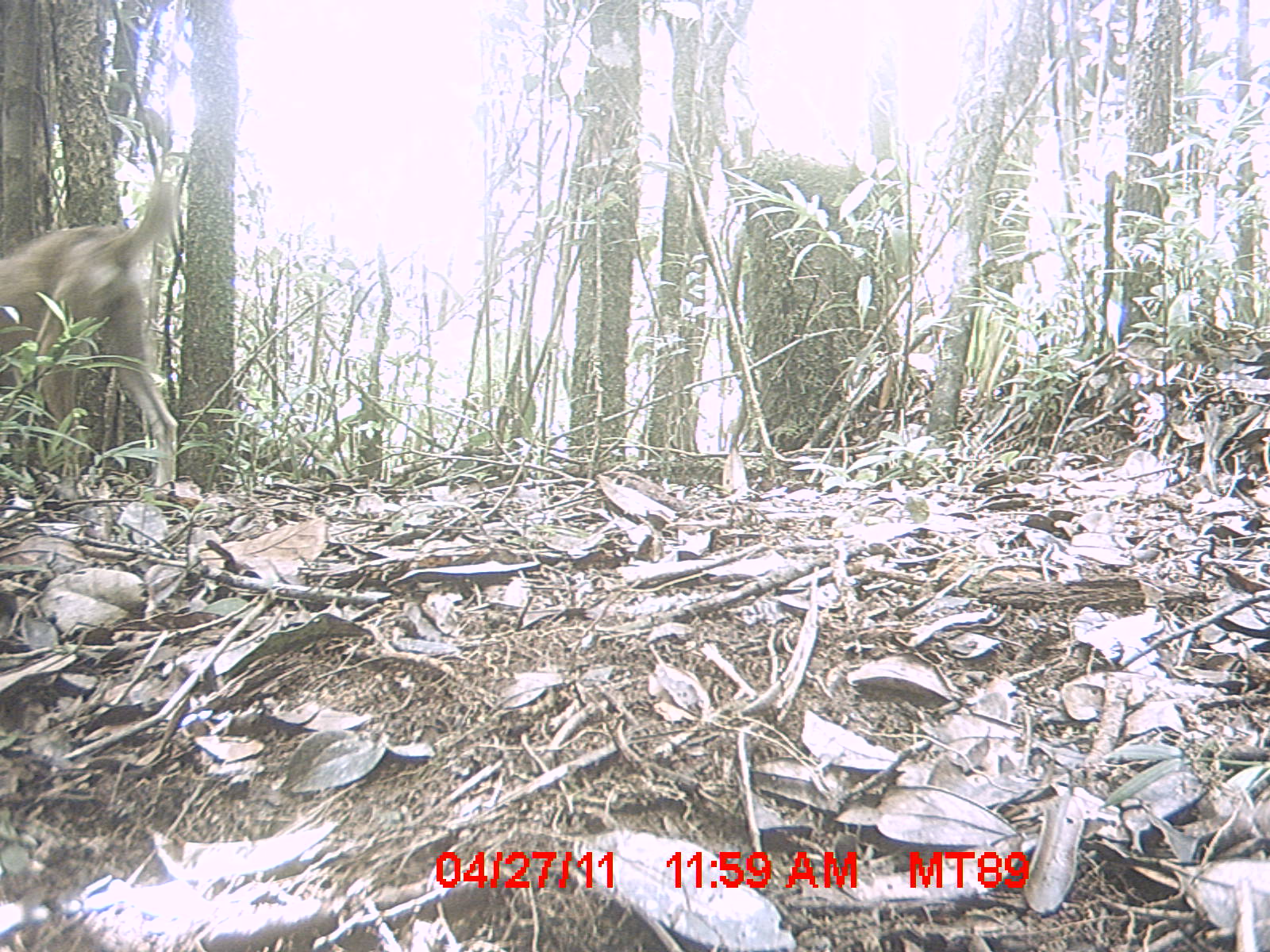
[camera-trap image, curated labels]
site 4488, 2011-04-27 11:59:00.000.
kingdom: Animalia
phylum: Chordata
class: Mammalia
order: Carnivora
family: Canidae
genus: Canis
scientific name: Canis familiaris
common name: domestic dog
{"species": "Canis familiaris (domestic dog)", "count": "1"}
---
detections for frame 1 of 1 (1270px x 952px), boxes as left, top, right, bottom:
canis familiaris: 0, 179, 182, 494